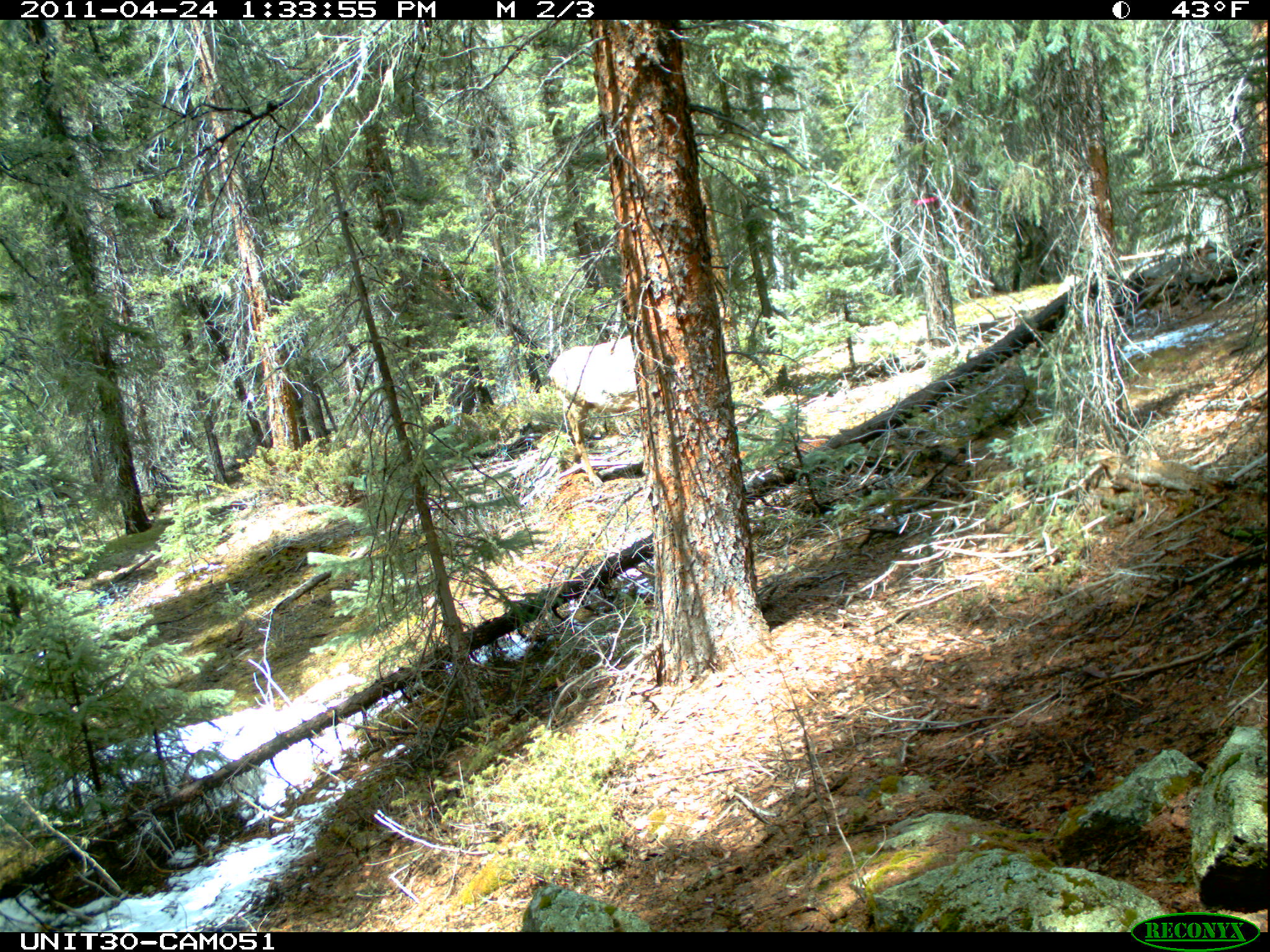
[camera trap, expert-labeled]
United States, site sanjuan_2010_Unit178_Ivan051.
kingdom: Animalia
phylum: Chordata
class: Mammalia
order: Artiodactyla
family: Cervidae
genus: Cervus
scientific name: Cervus elaphus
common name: red deer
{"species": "Cervus elaphus (red deer)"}